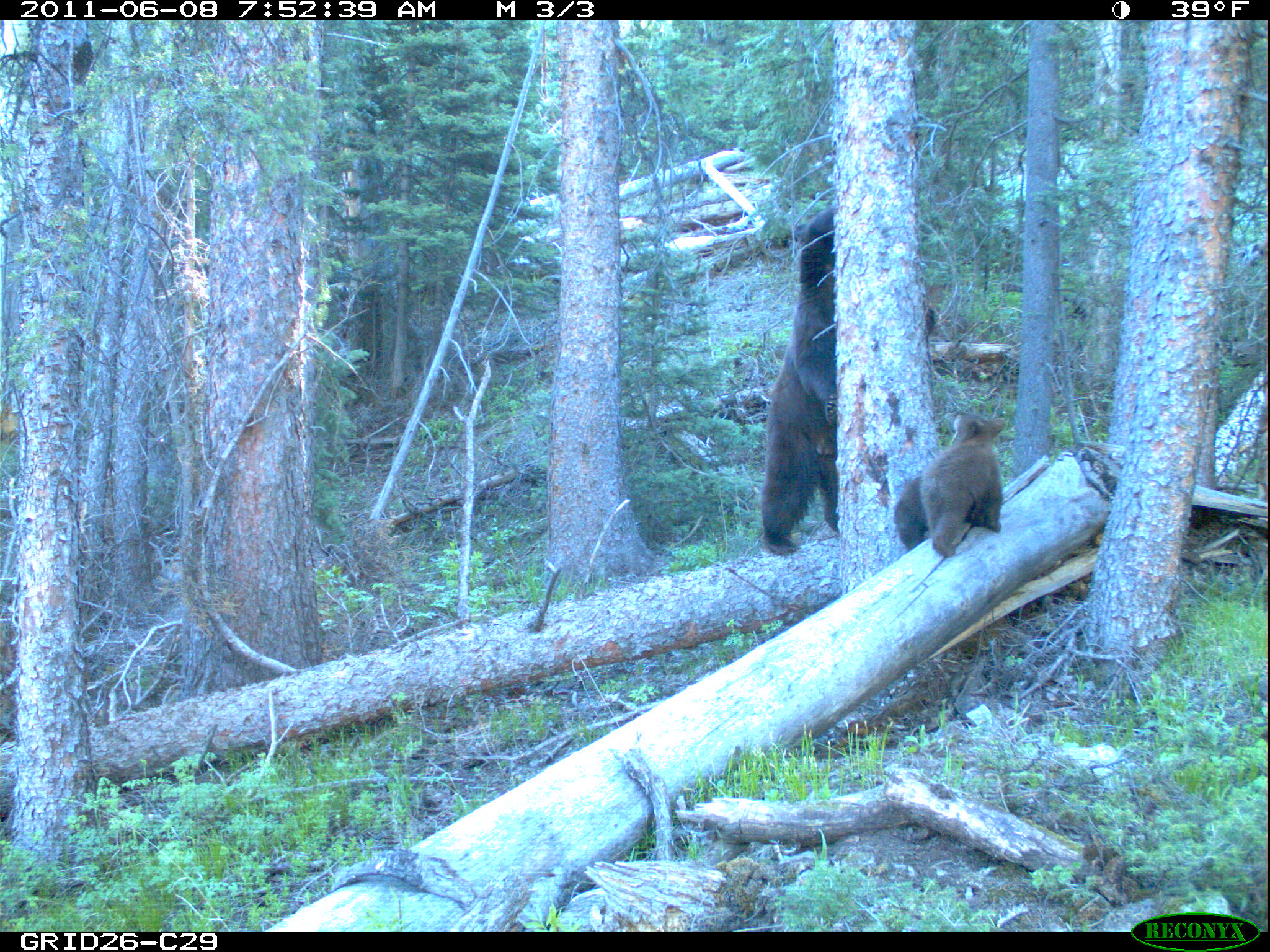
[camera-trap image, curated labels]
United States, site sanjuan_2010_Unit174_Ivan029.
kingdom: Animalia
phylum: Chordata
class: Mammalia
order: Carnivora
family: Ursidae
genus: Ursus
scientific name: Ursus americanus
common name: american black bear